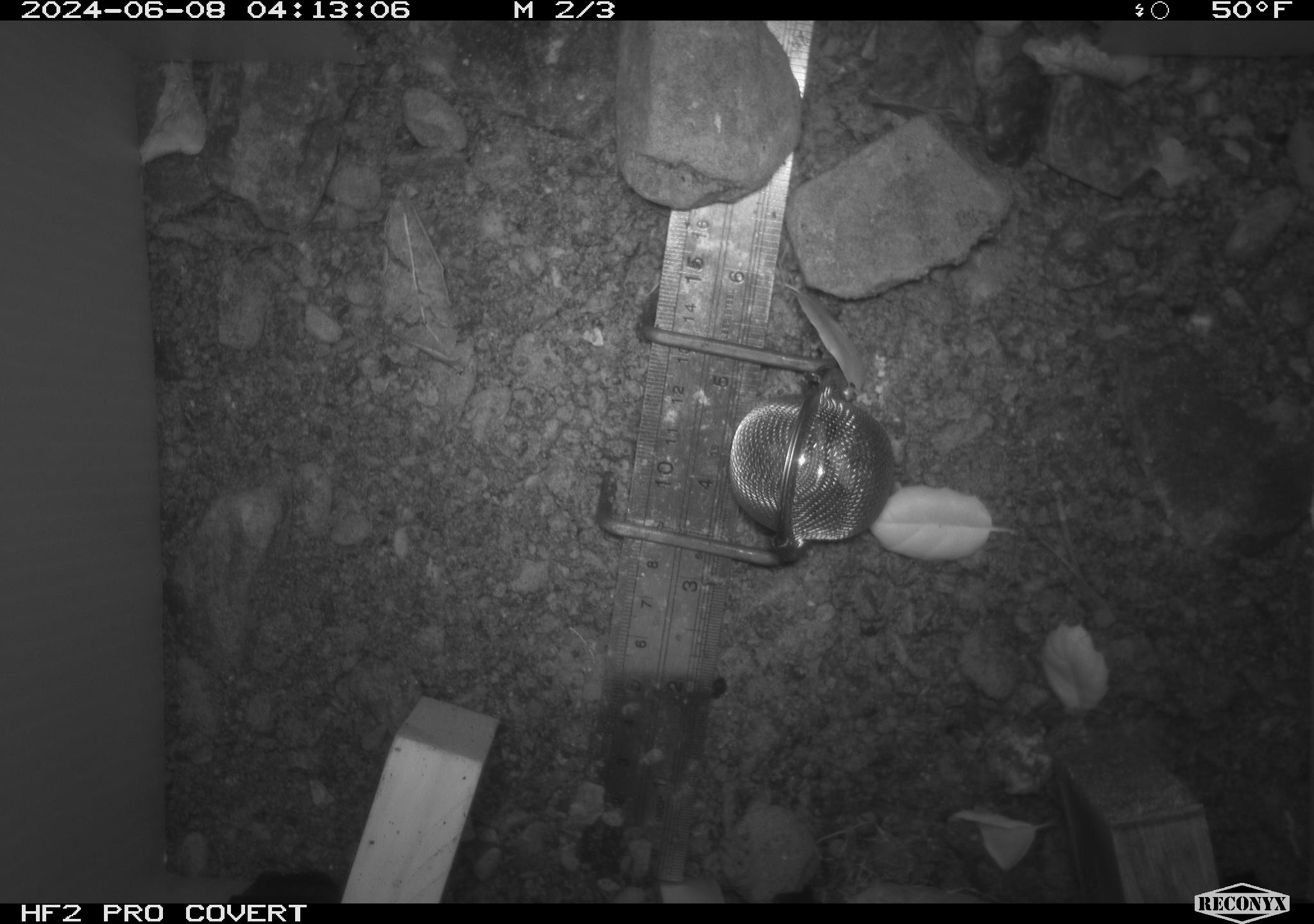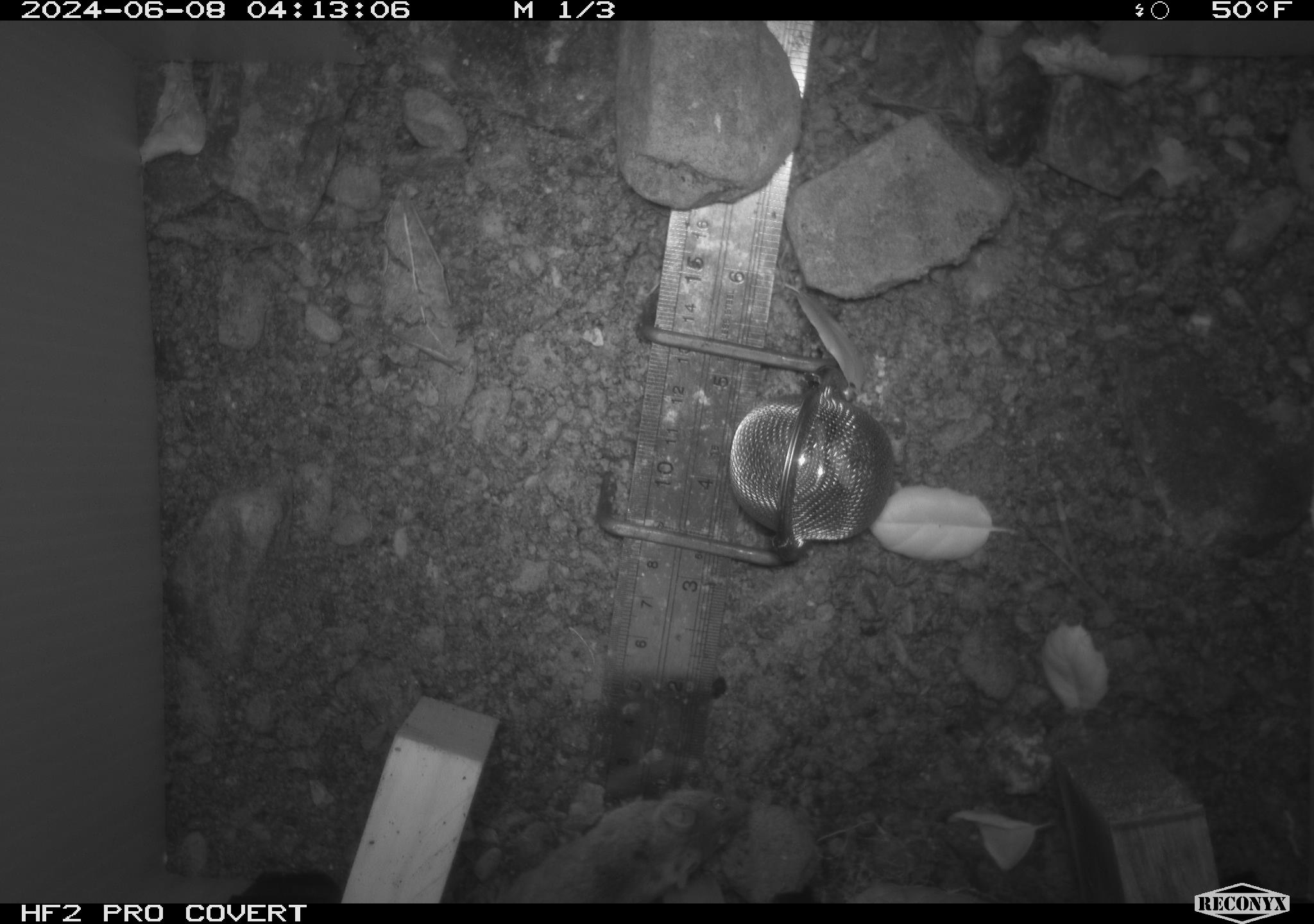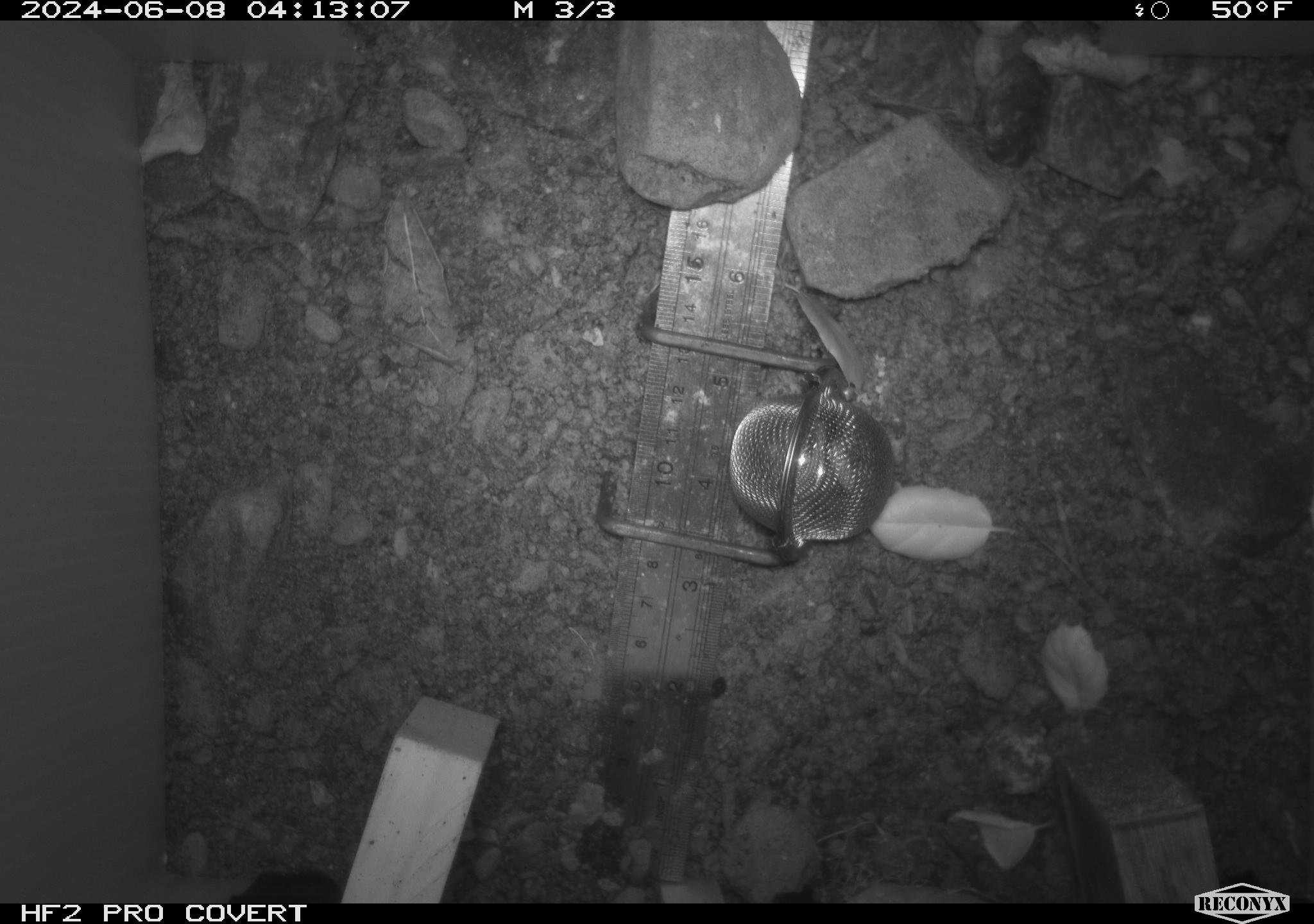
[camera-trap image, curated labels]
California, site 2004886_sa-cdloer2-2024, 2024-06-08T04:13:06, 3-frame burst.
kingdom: Animalia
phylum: Chordata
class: Mammalia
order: Rodentia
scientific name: Rodentia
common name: mouse species